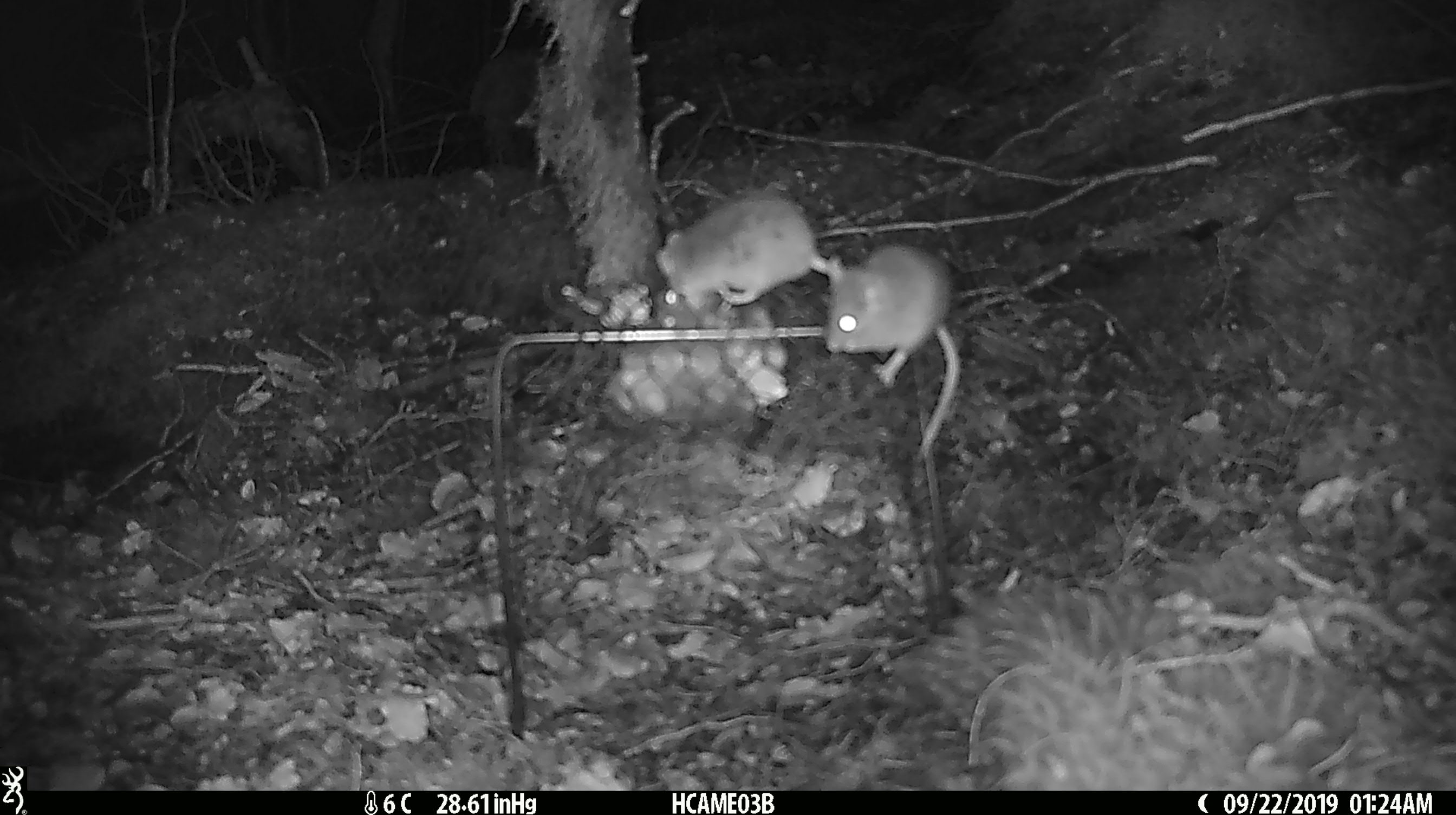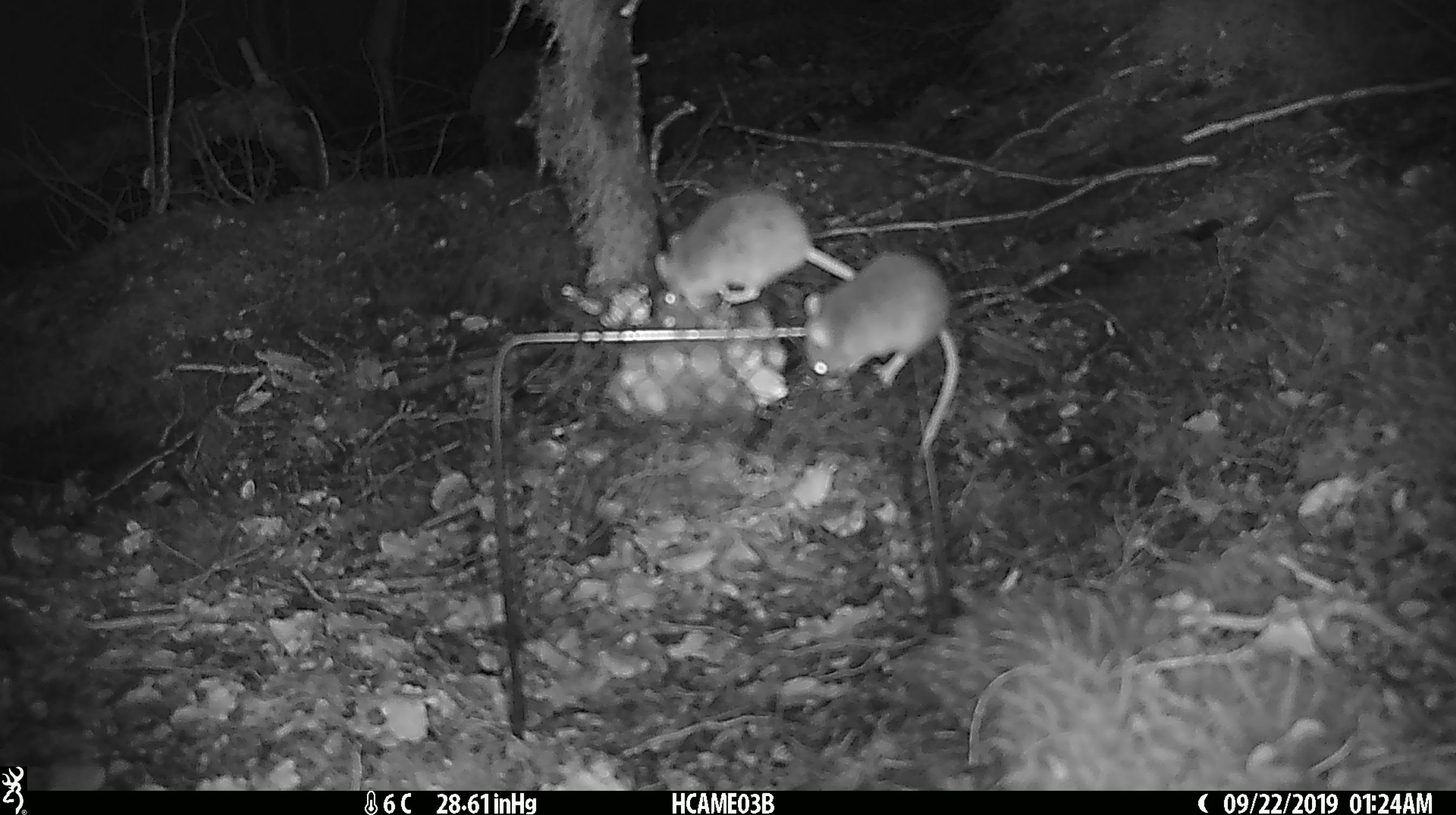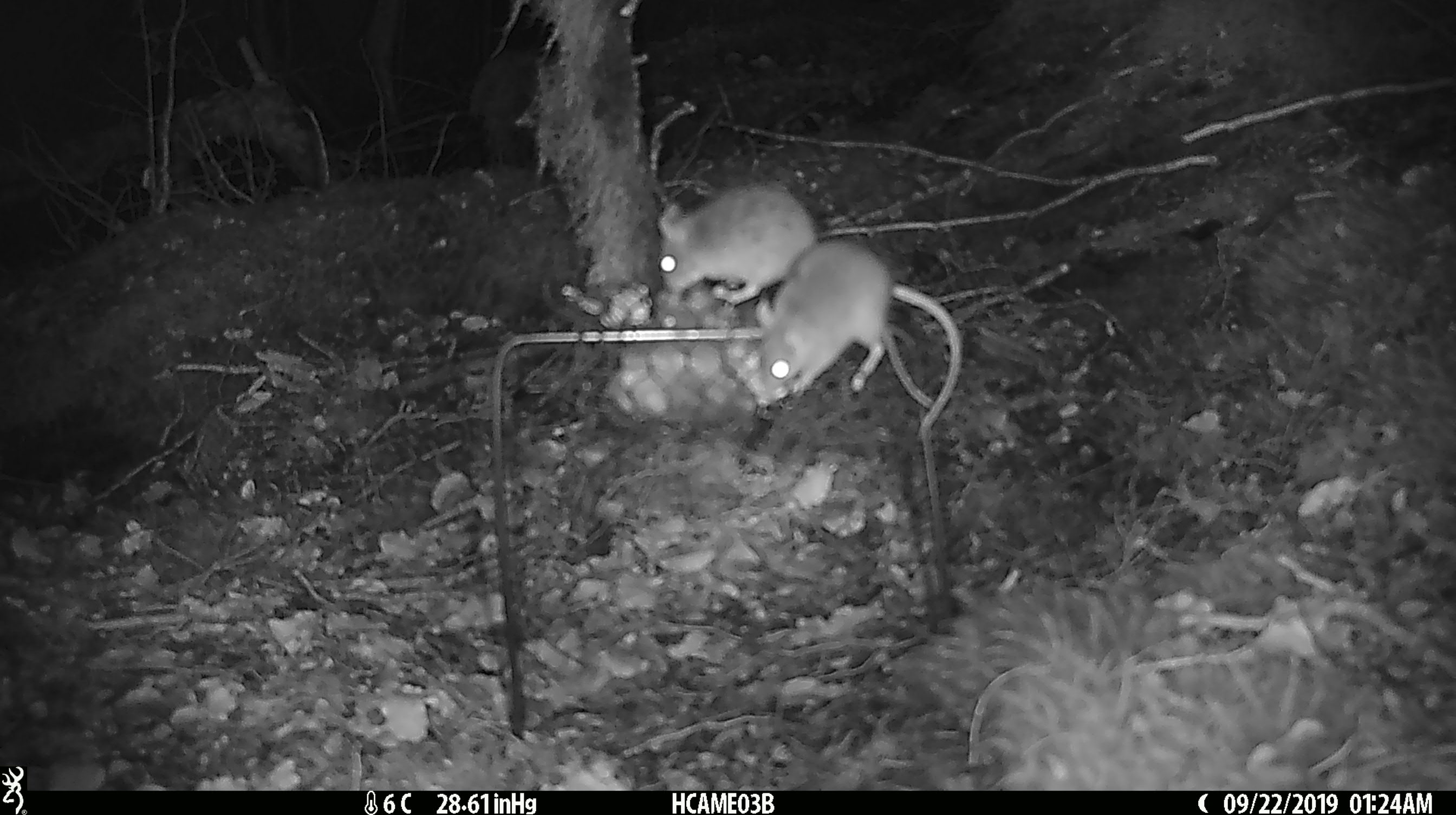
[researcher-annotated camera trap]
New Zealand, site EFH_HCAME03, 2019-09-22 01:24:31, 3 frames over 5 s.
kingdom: Animalia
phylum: Chordata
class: Mammalia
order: Rodentia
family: Muridae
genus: Mus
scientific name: Mus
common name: mouse